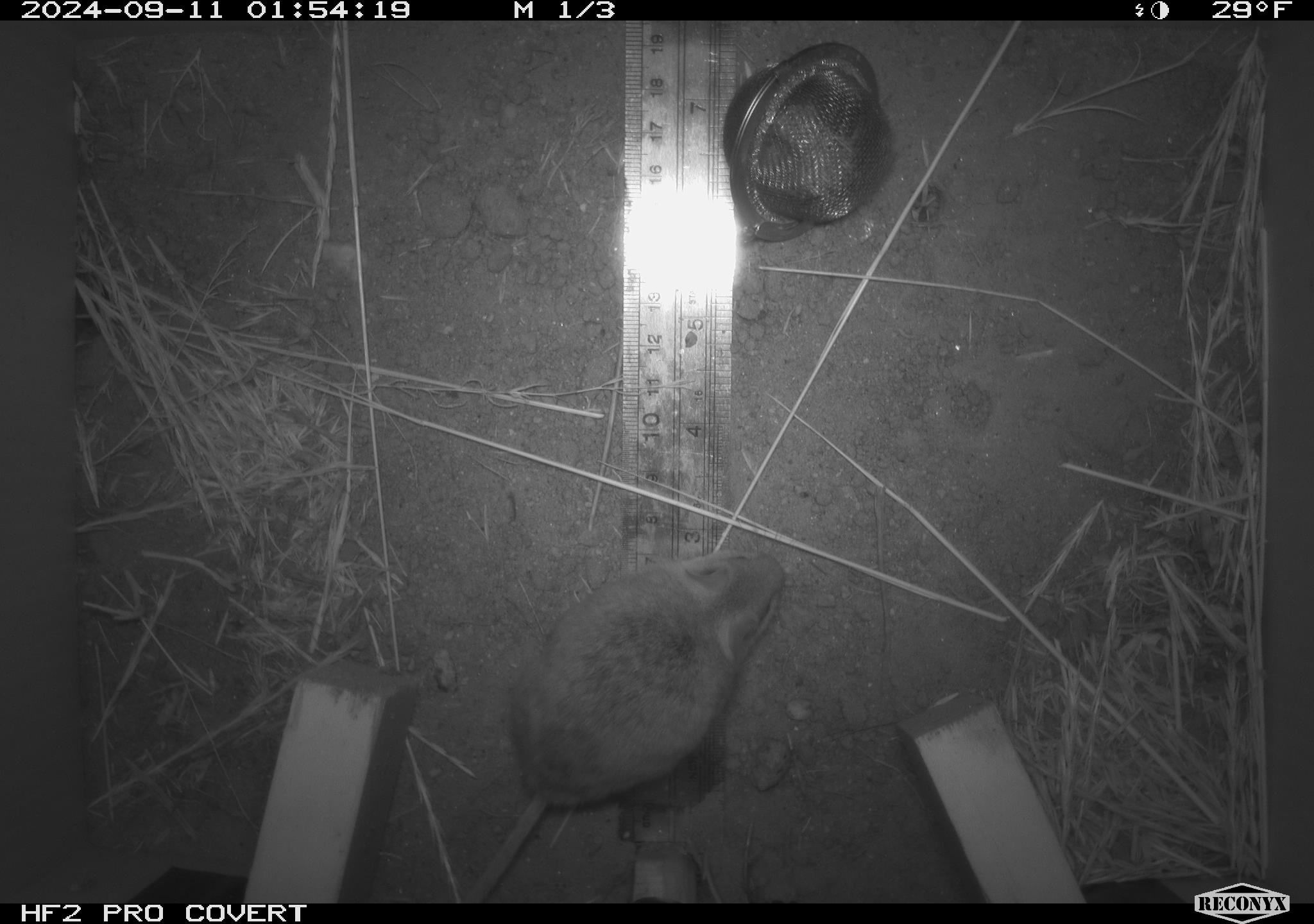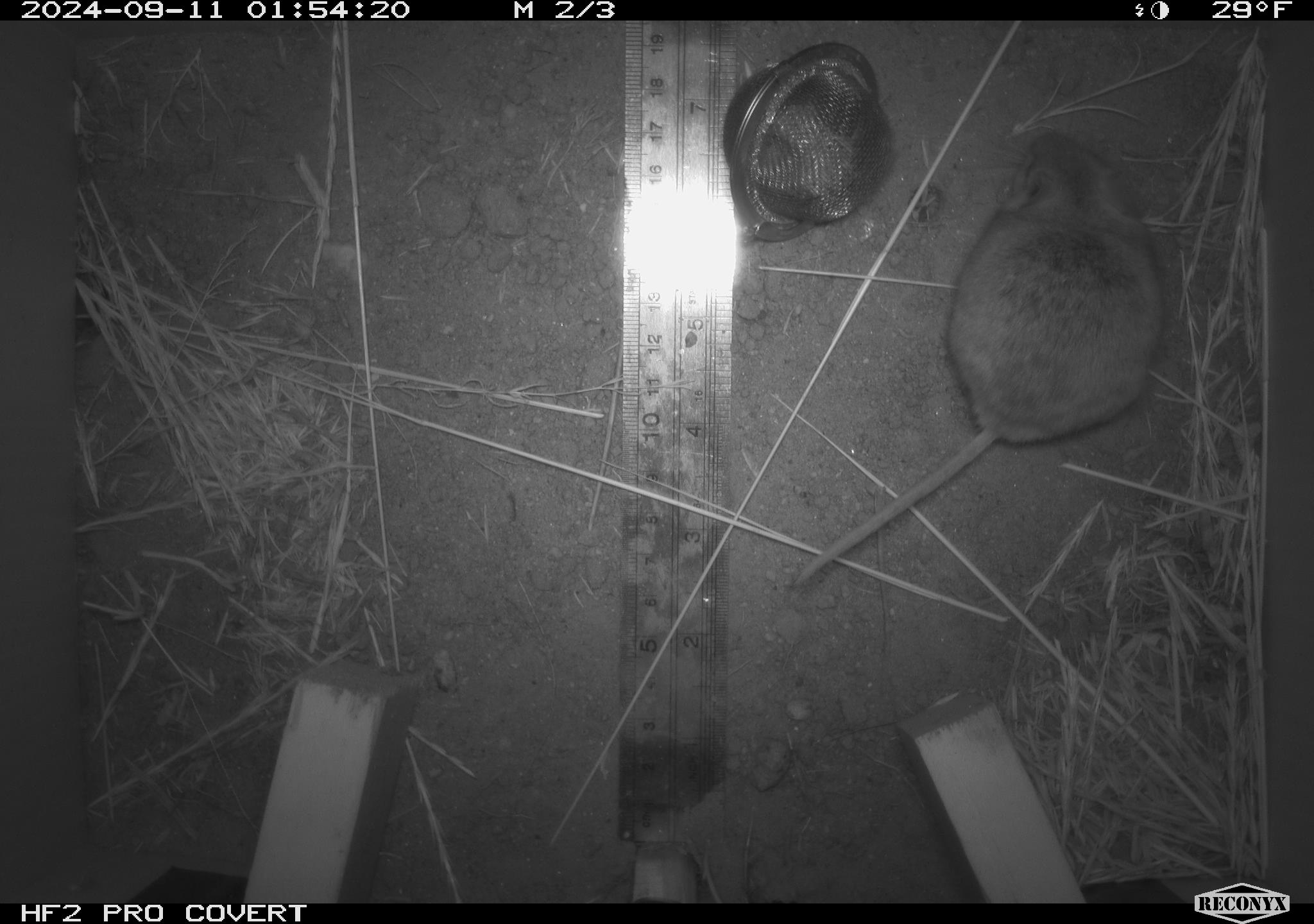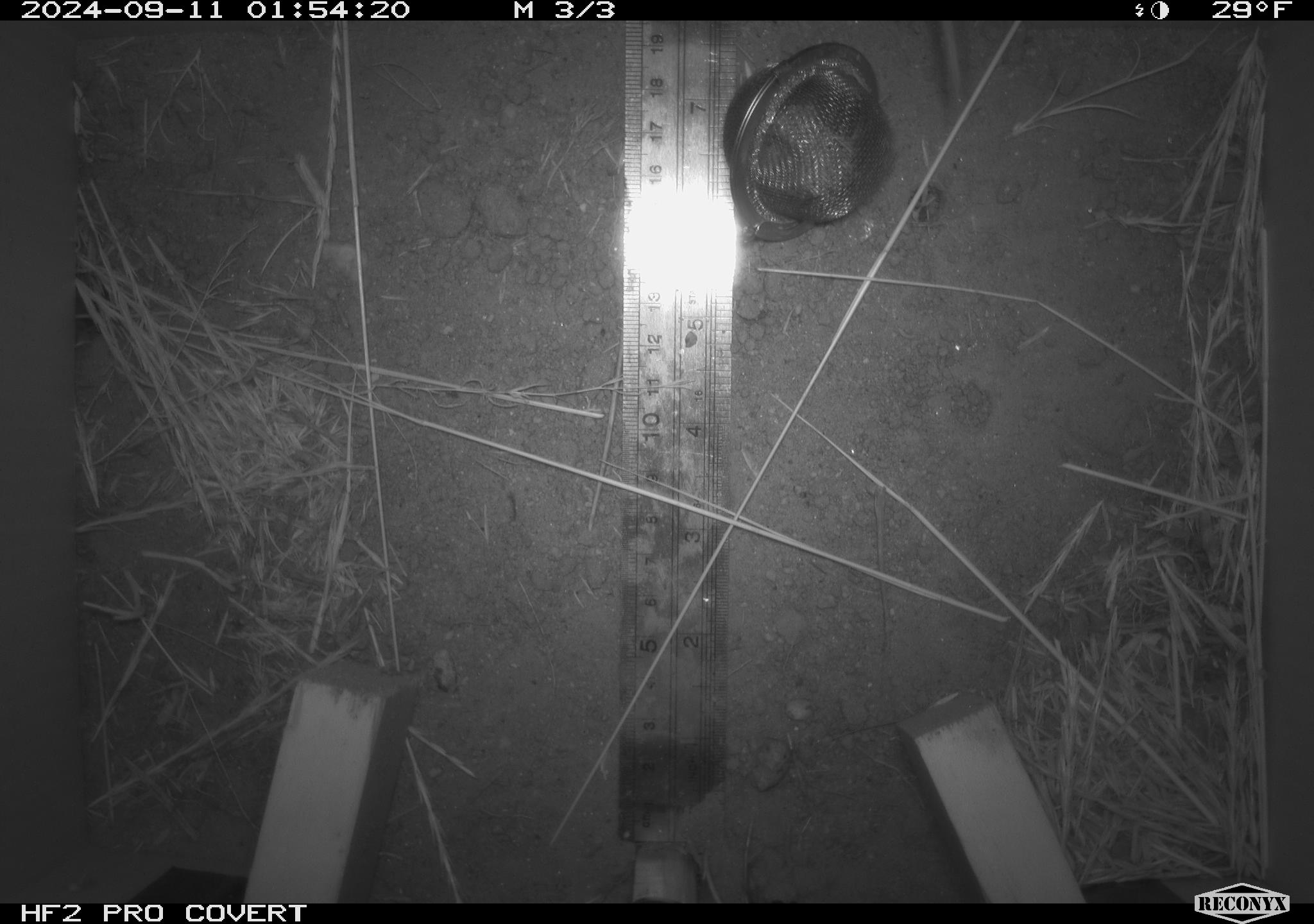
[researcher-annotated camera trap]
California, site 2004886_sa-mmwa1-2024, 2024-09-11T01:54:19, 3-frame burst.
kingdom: Animalia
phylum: Chordata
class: Mammalia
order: Rodentia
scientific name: Rodentia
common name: mouse species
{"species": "mouse species (Rodentia)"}